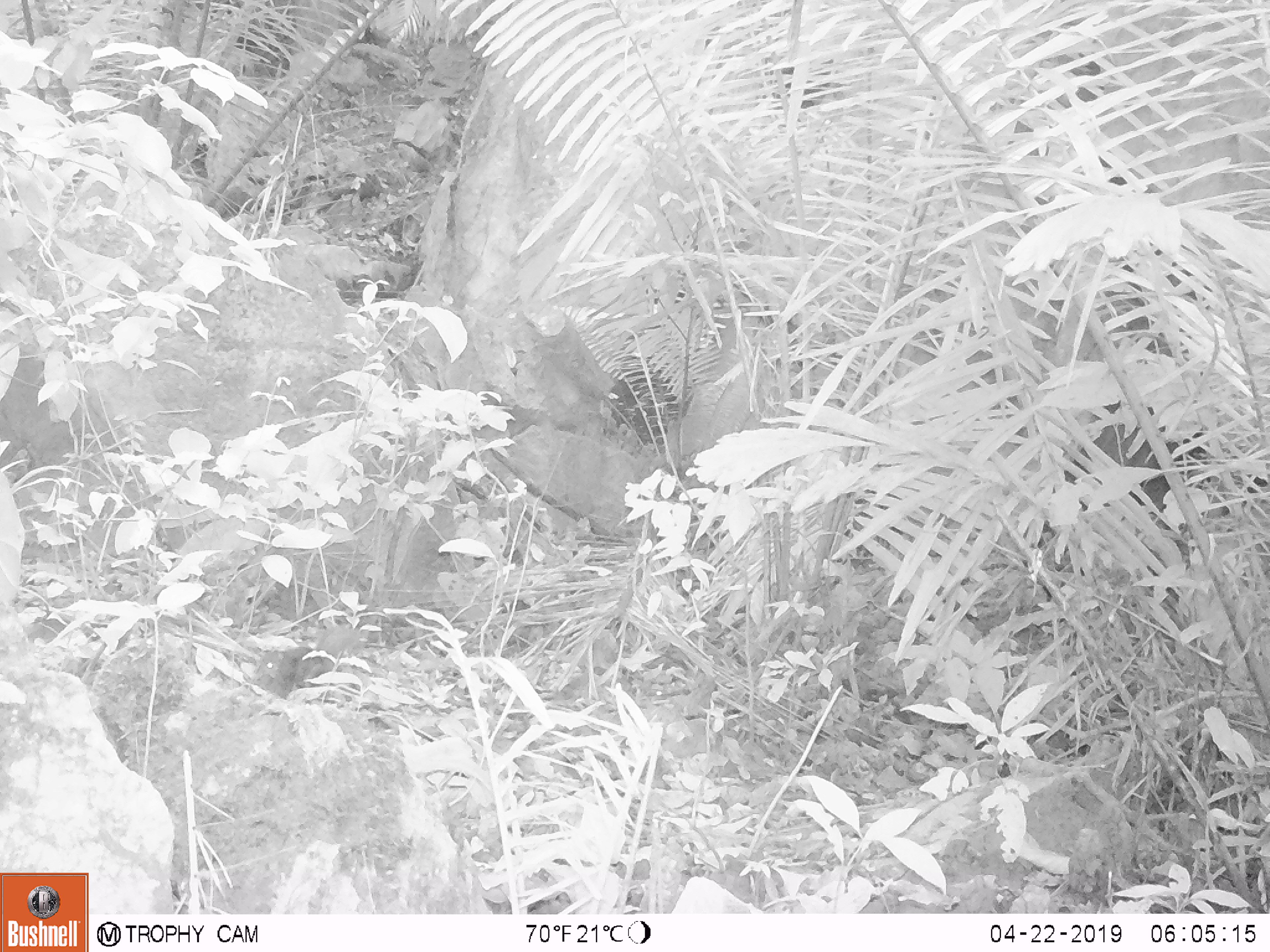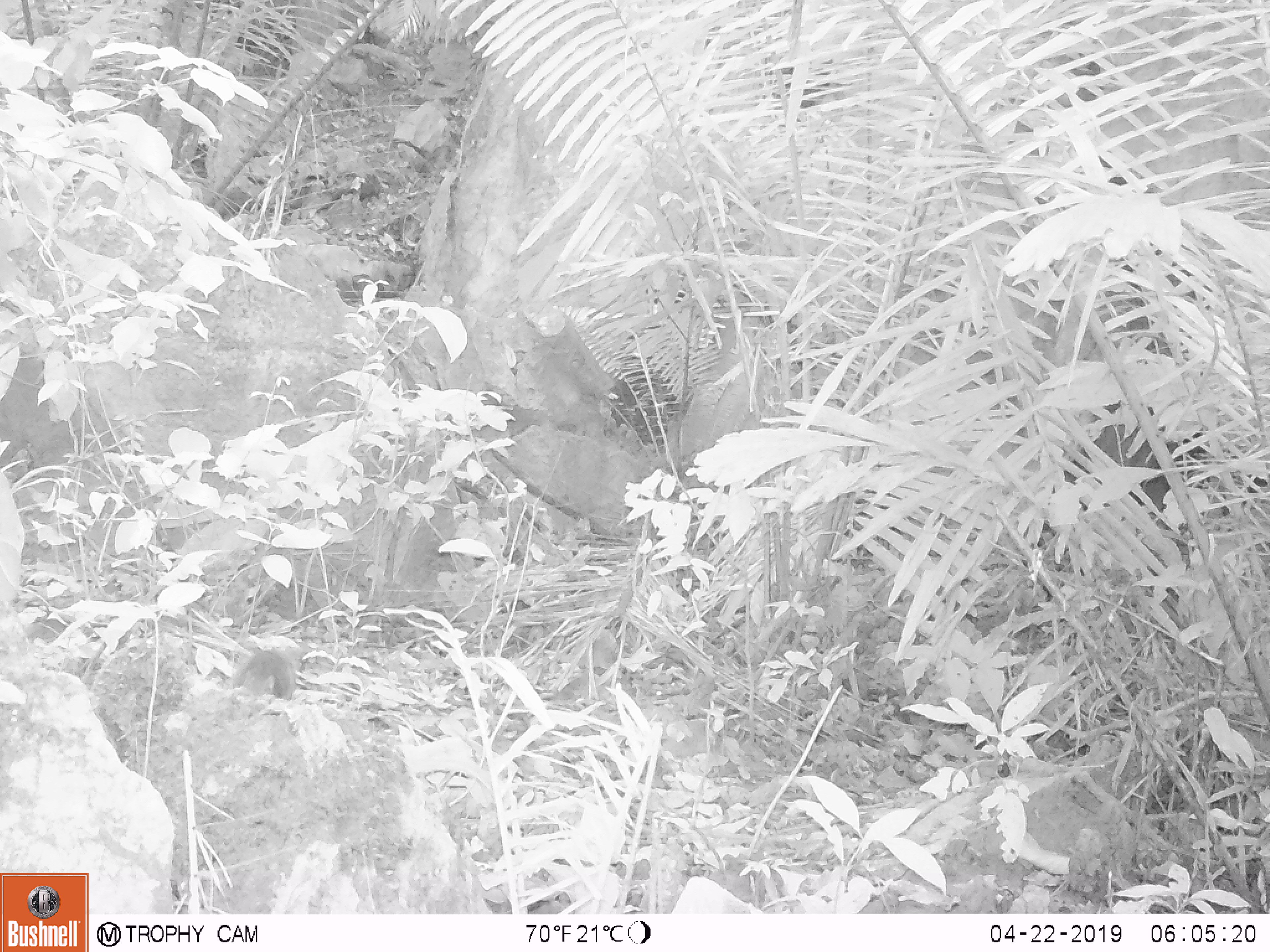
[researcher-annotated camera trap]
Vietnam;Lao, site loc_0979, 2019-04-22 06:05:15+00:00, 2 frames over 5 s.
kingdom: Animalia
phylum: Chordata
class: Mammalia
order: Rodentia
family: Sciuridae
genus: Dremomys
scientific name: Dremomys rufigenis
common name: red-cheeked squirrel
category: red cheeked squirrel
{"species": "red cheeked squirrel (red-cheeked squirrel) (Dremomys rufigenis)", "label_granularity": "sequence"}